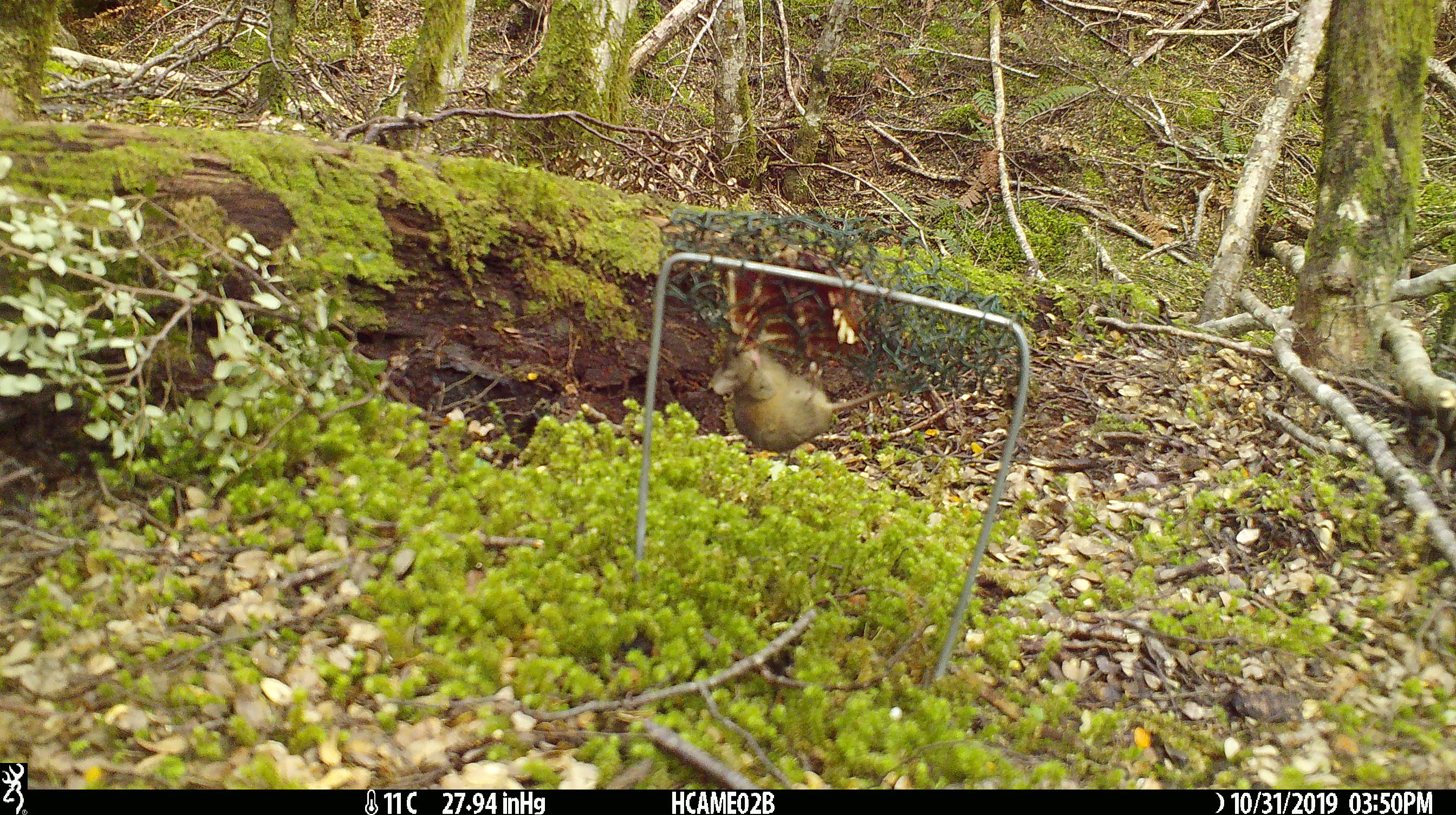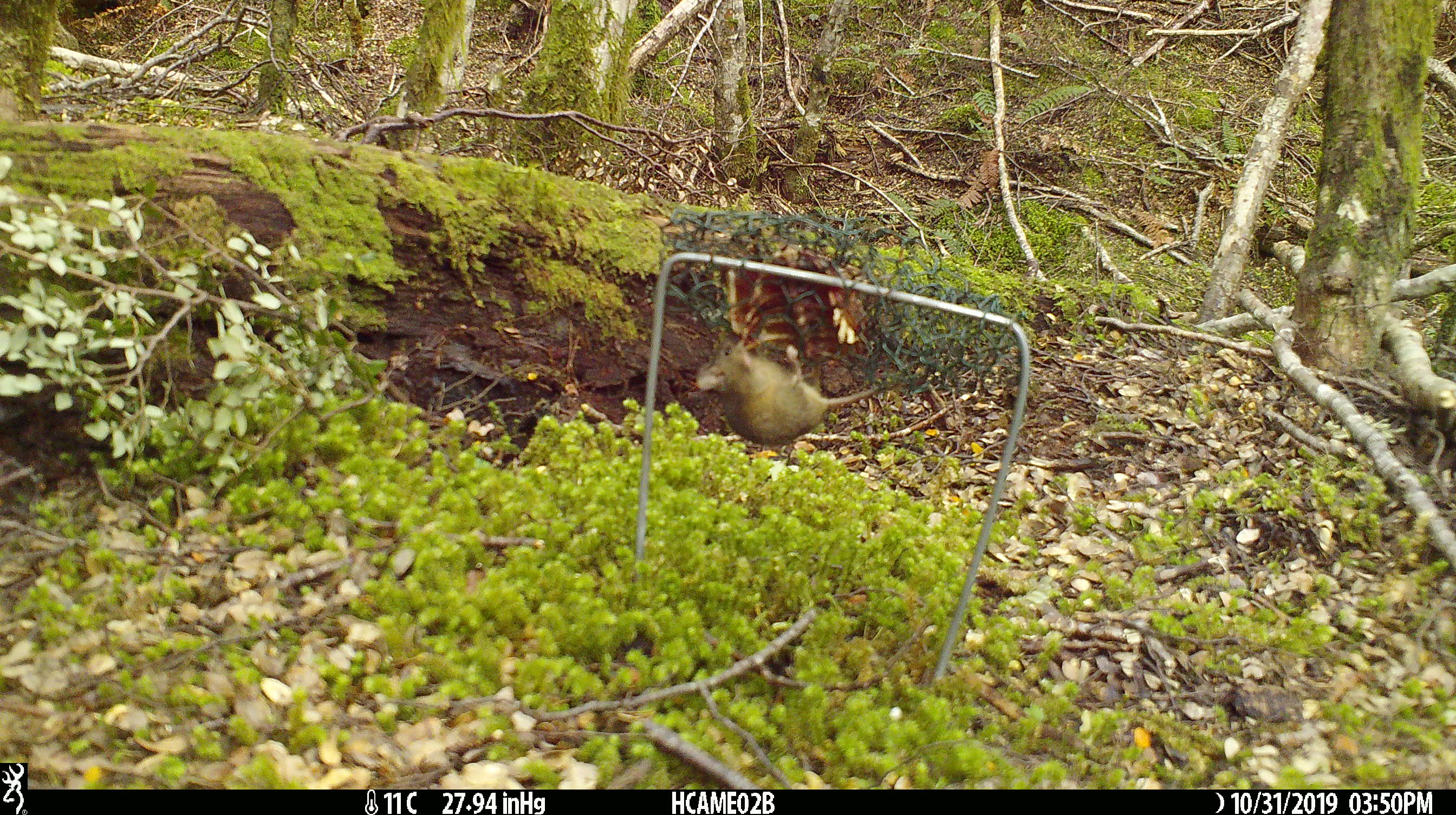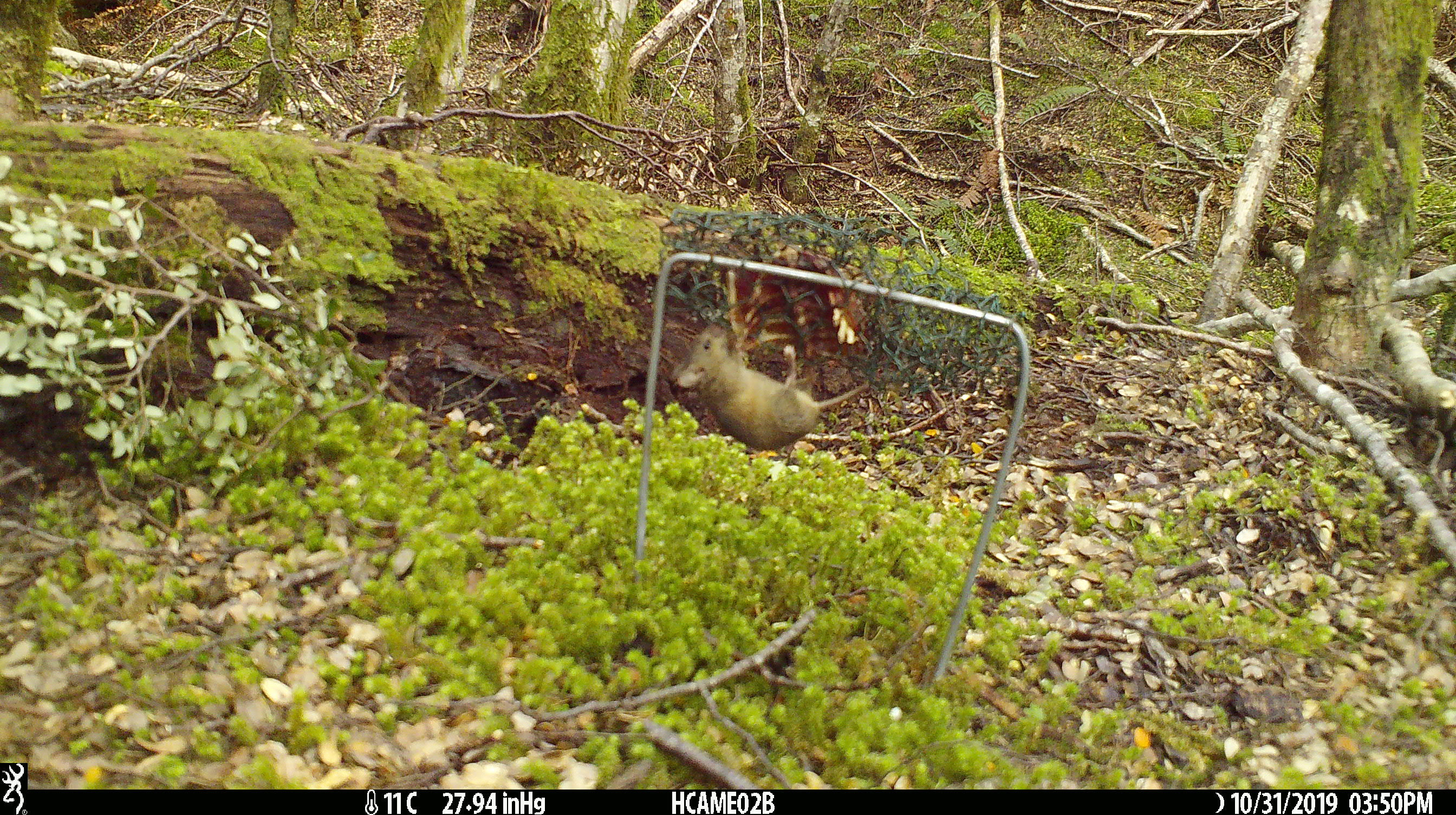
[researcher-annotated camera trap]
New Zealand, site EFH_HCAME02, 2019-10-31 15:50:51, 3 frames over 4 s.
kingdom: Animalia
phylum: Chordata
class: Mammalia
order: Rodentia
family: Muridae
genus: Mus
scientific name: Mus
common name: mouse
Mouse (Mus).